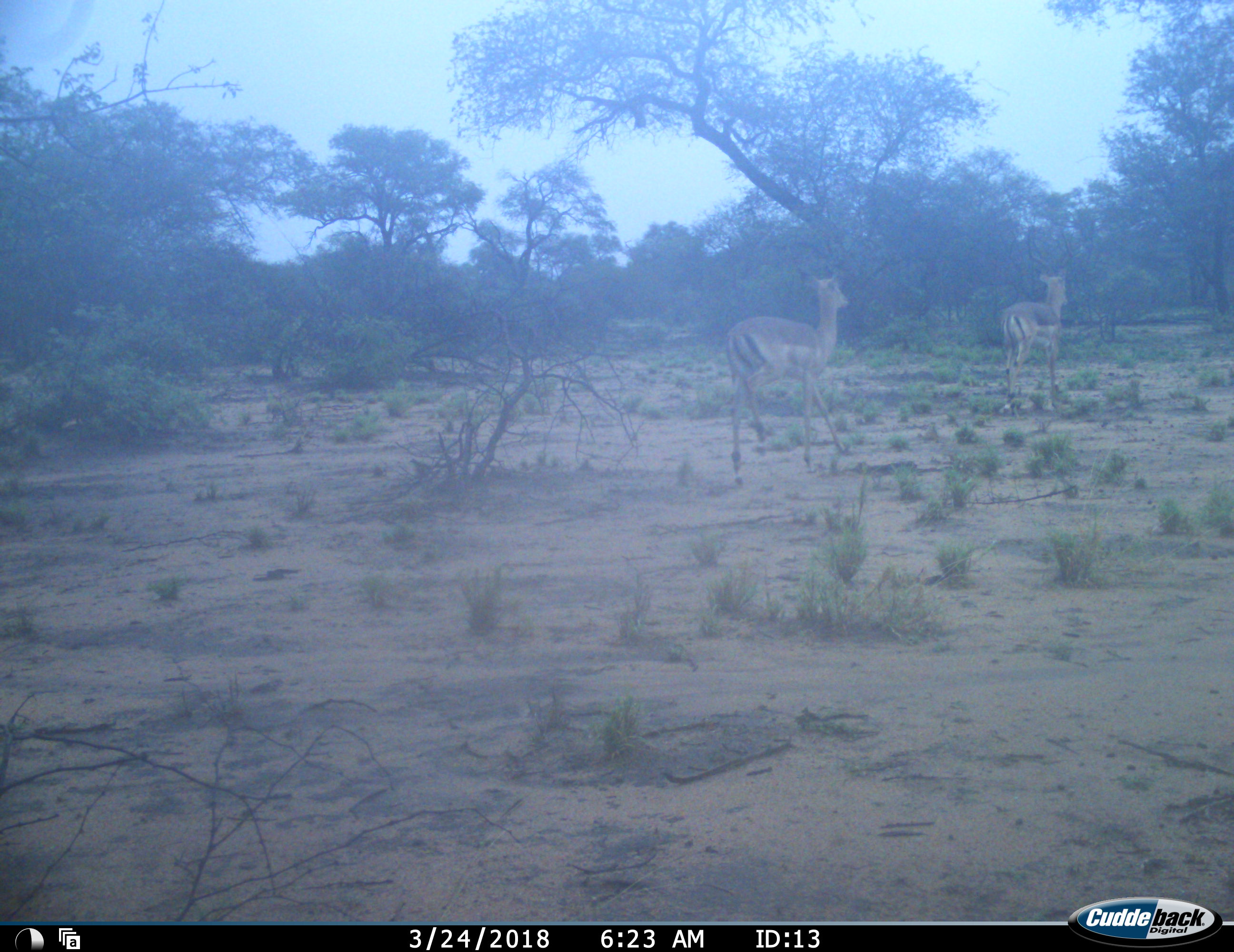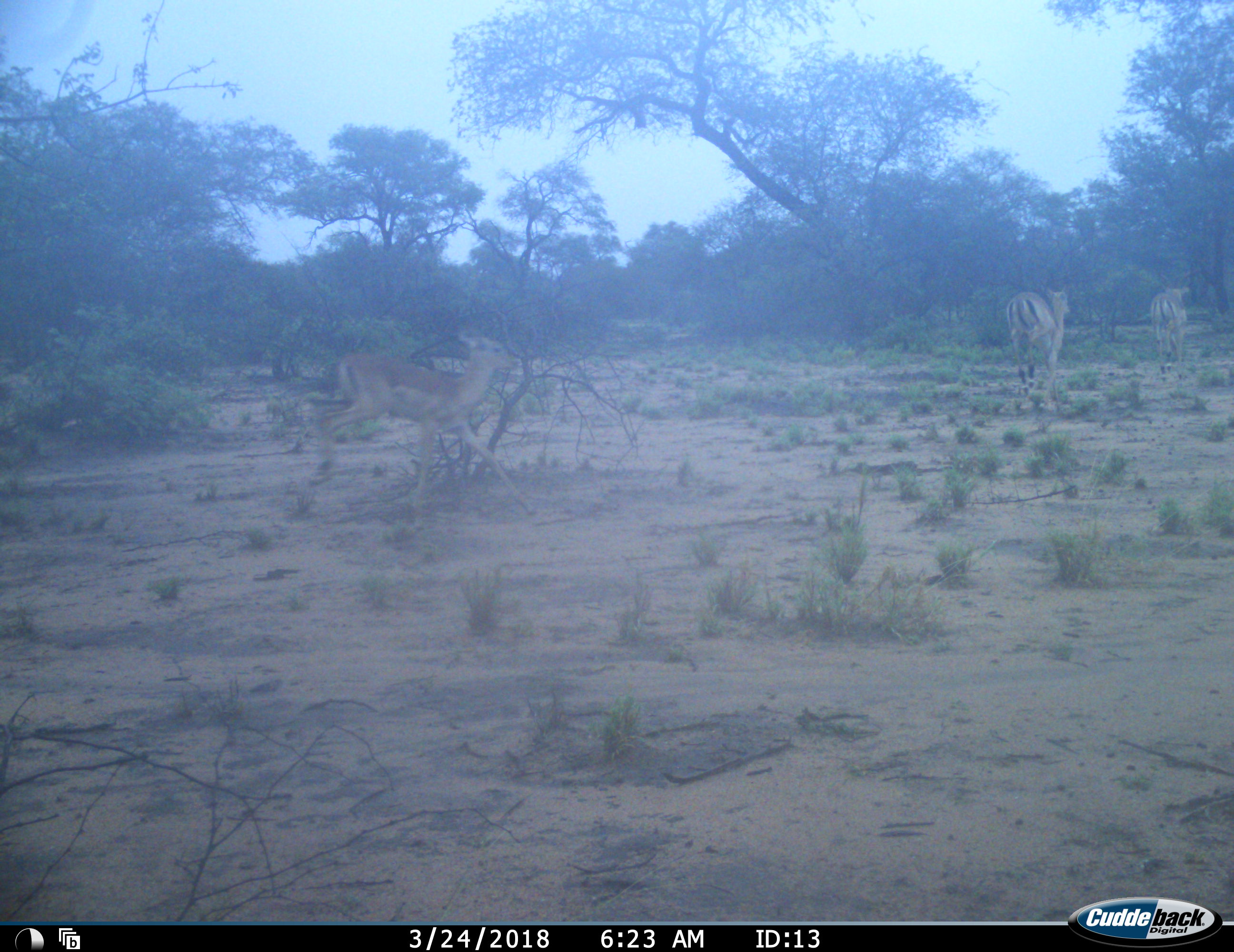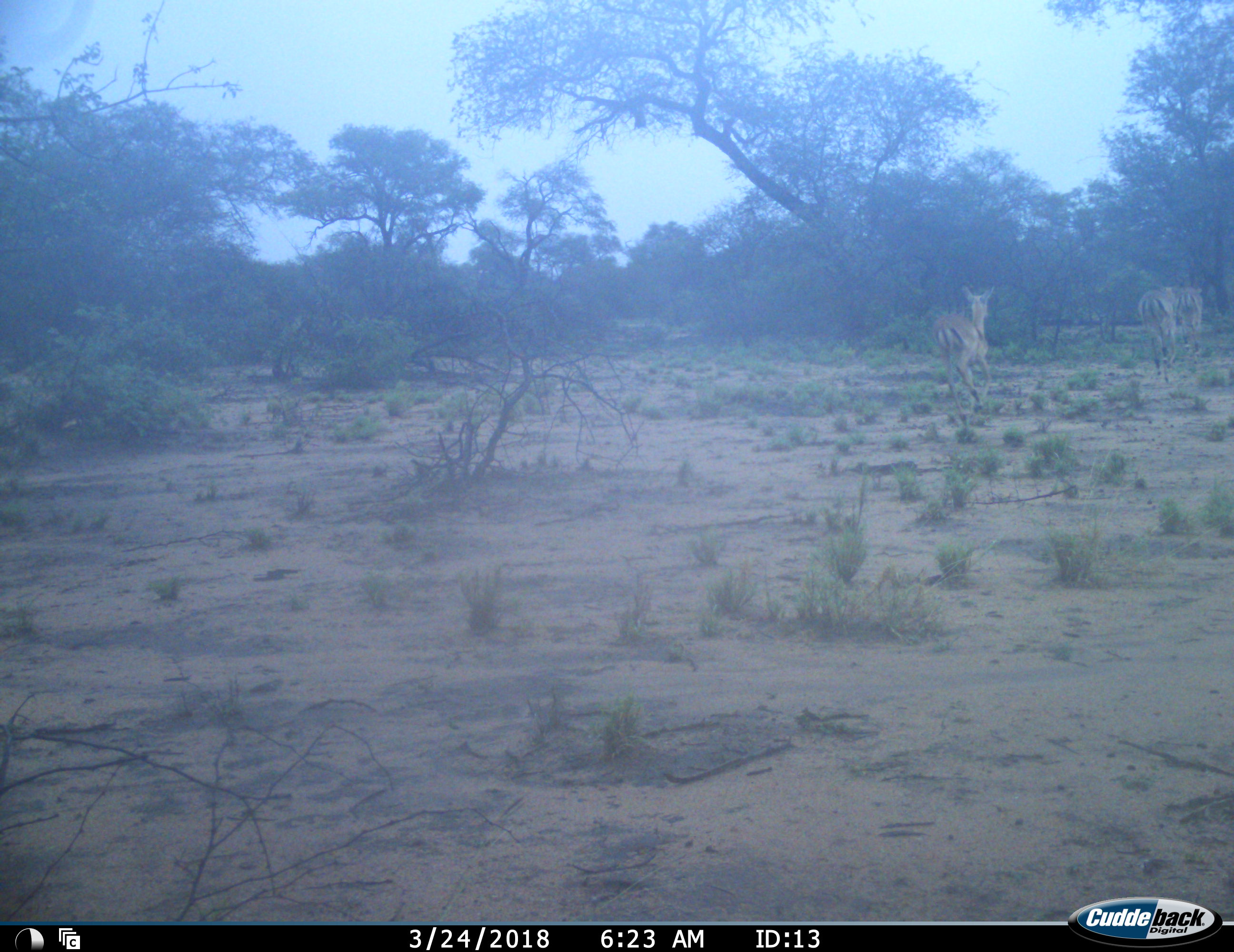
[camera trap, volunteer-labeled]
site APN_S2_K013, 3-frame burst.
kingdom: Animalia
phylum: Chordata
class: Mammalia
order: Artiodactyla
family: Bovidae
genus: Aepyceros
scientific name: Aepyceros melampus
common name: impala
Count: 3.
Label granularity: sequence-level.